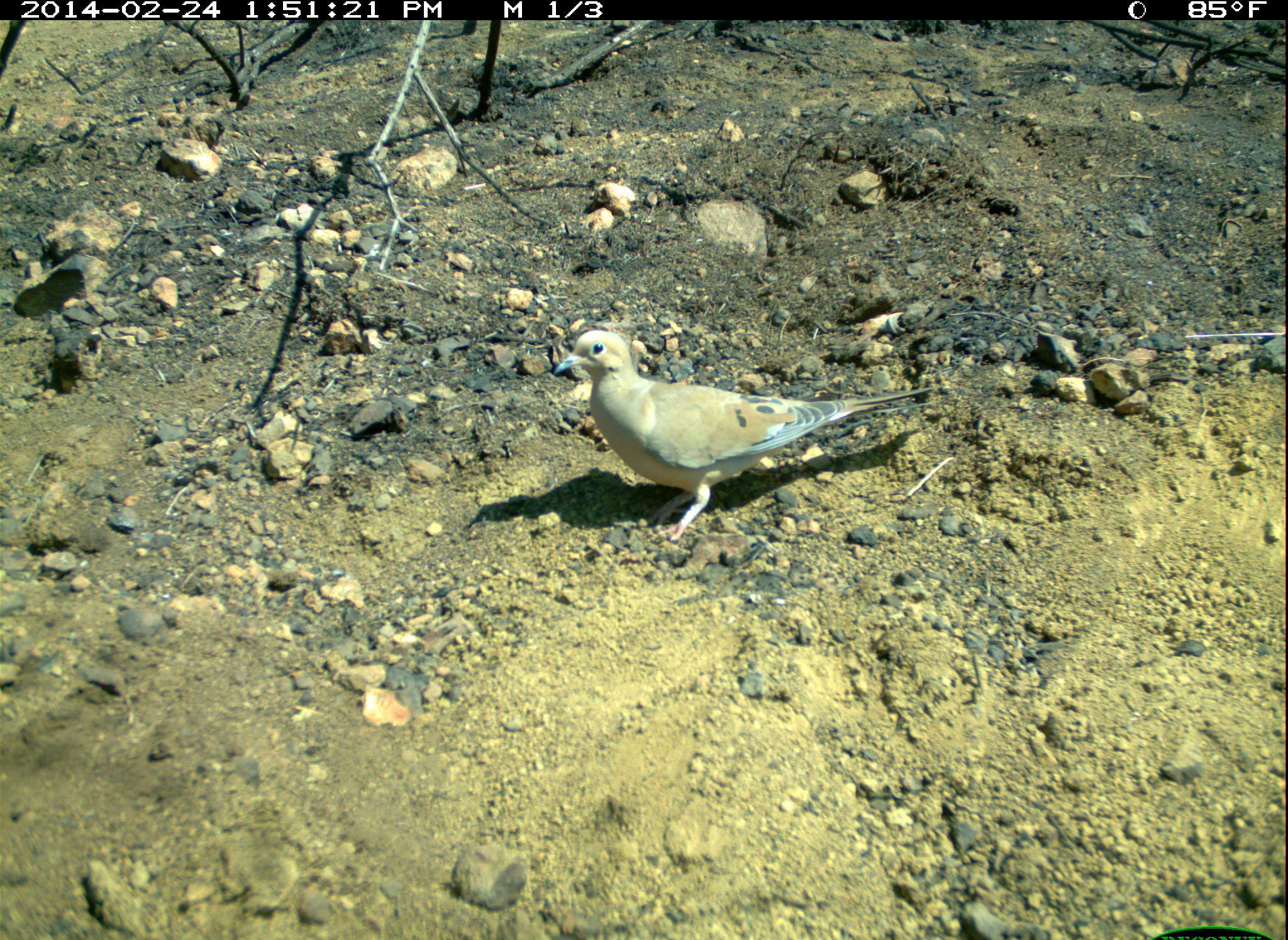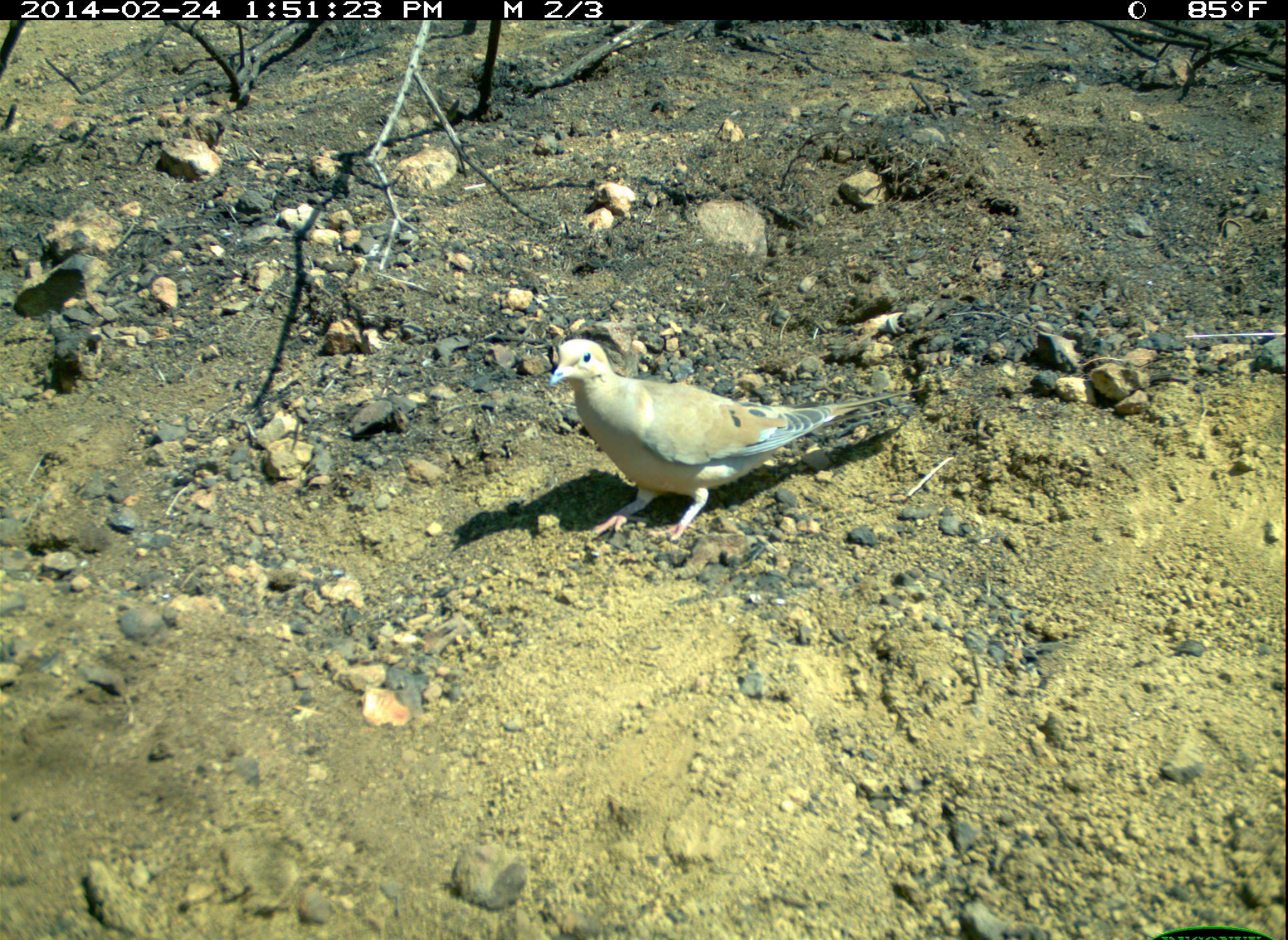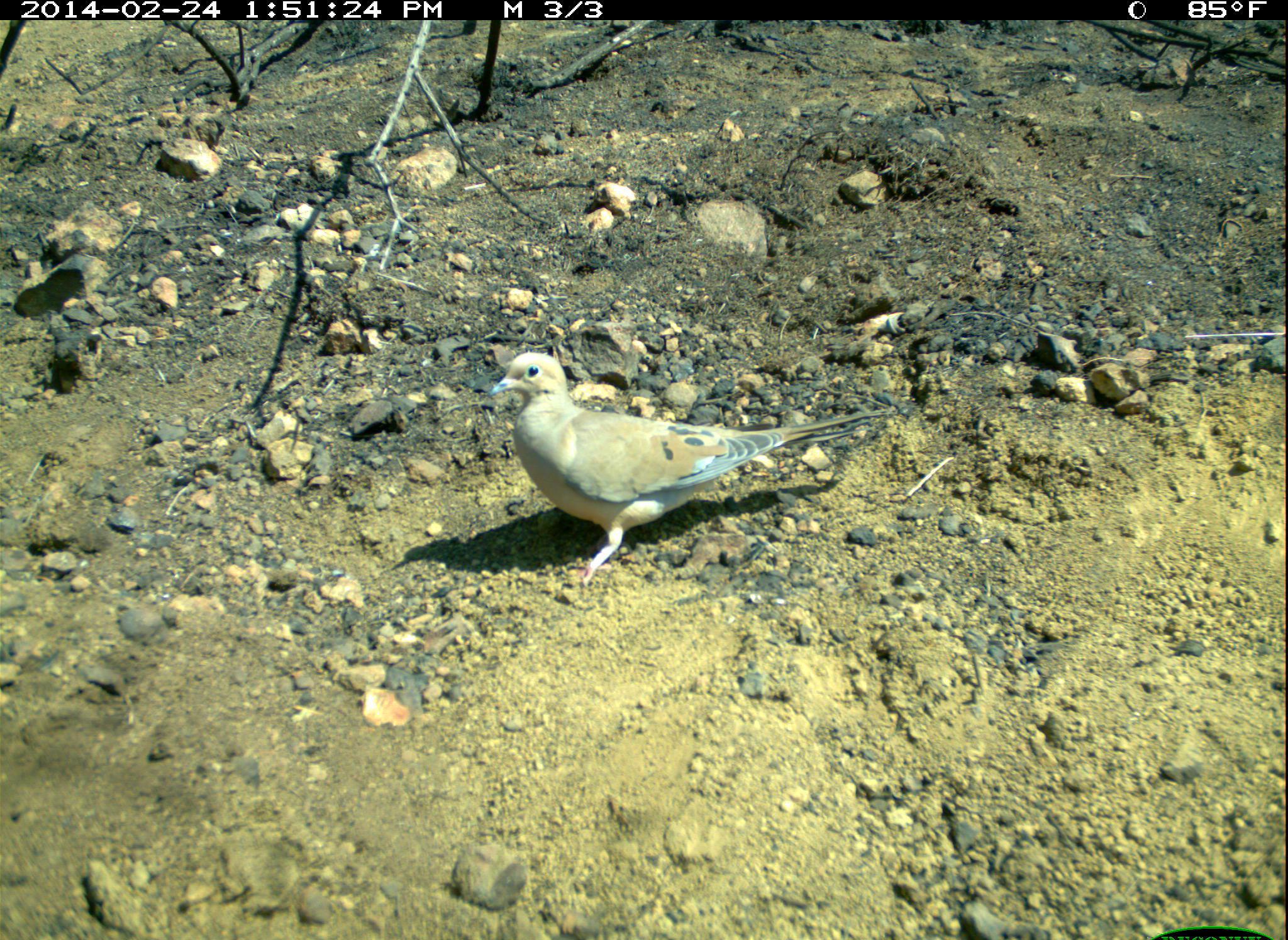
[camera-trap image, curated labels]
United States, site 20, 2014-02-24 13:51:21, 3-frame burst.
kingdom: Animalia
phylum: Chordata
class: Aves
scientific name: Aves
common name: bird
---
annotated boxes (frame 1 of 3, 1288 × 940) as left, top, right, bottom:
bird: 552, 329, 932, 542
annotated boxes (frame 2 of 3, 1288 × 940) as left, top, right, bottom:
bird: 548, 337, 918, 545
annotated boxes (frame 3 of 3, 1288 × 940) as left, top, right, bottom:
bird: 488, 350, 895, 588